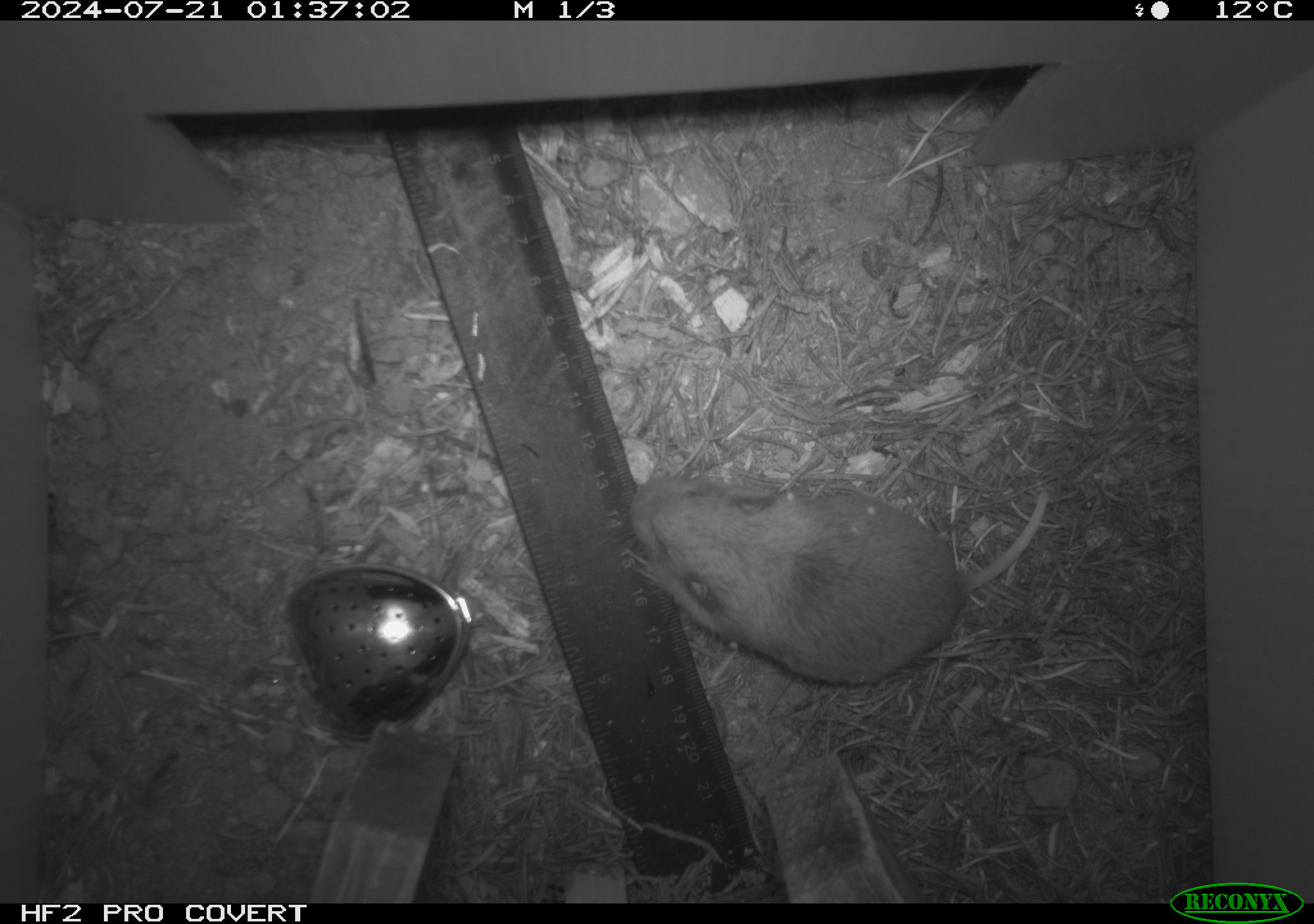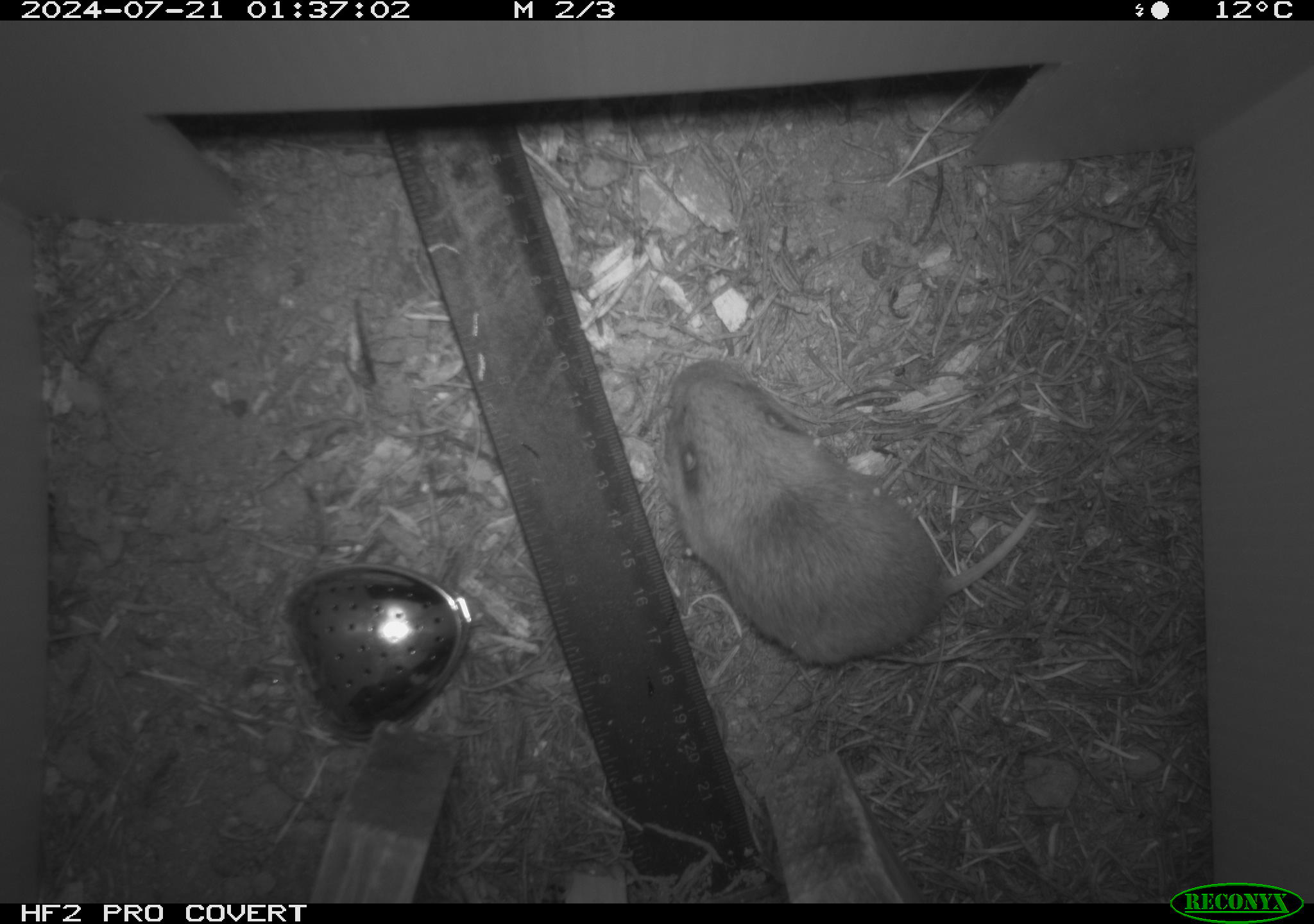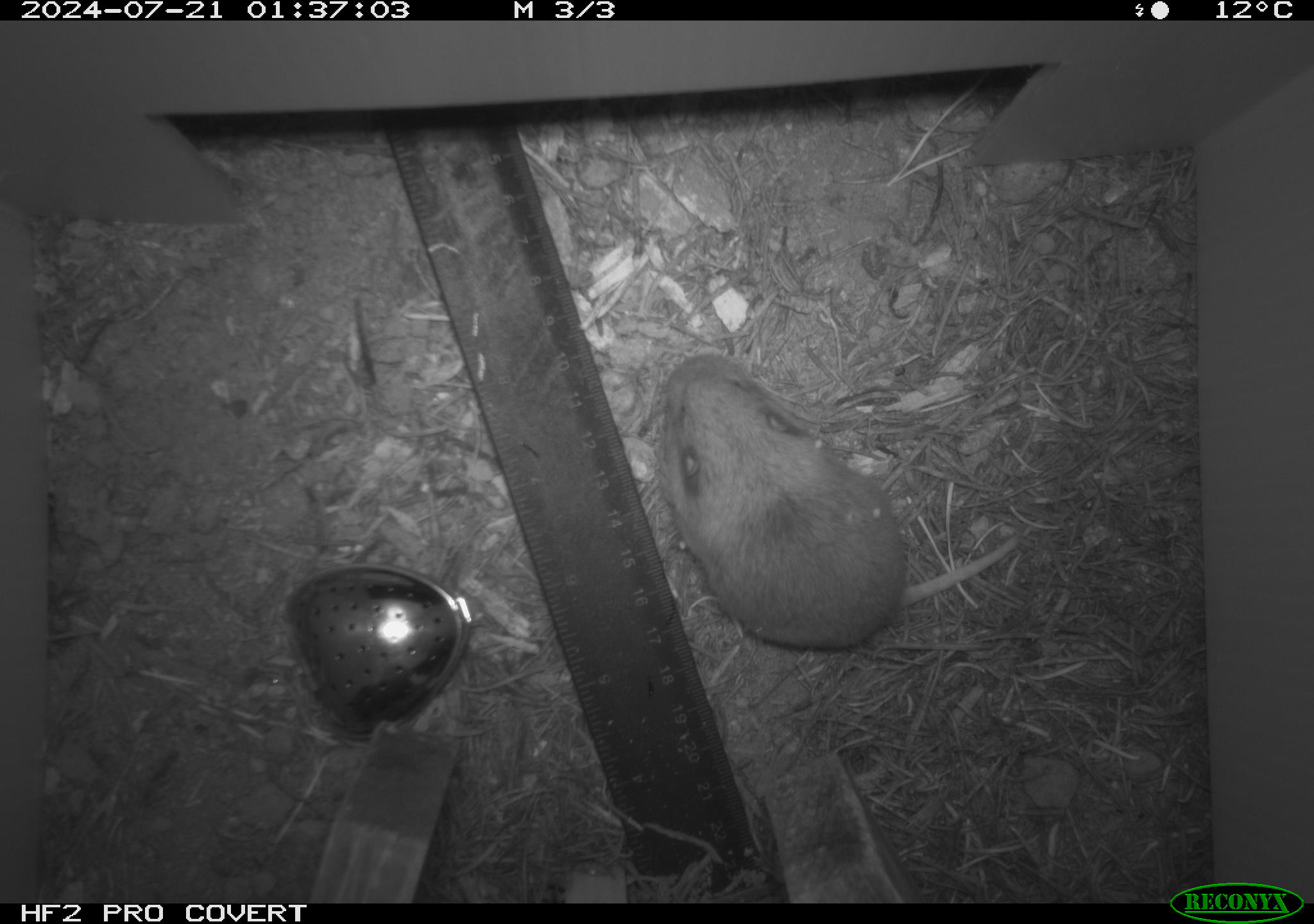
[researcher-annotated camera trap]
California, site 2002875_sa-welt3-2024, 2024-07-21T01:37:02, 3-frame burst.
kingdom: Animalia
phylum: Chordata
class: Mammalia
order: Rodentia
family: Geomyidae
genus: Thomomys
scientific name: Thomomys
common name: smooth-toothed pocket gophers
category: thomomys species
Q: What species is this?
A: Thomomys species (smooth-toothed pocket gophers) (Thomomys).